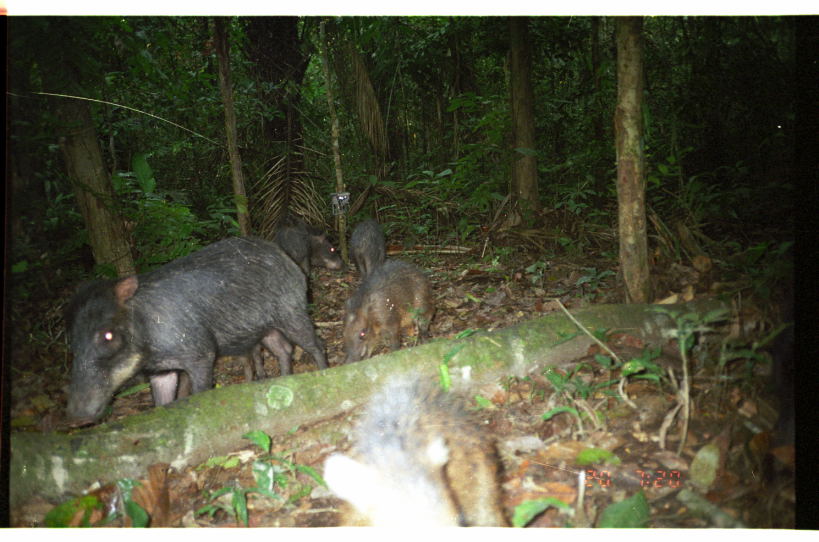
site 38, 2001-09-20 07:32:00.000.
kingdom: Animalia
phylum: Chordata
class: Mammalia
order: Artiodactyla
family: Tayassuidae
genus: Tayassu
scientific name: Tayassu pecari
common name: white-lipped peccary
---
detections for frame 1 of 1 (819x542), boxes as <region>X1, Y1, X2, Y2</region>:
tayassu pecari: <region>63, 232, 330, 429</region>; <region>321, 369, 514, 527</region>; <region>340, 256, 437, 365</region>; <region>761, 296, 800, 442</region>; <region>271, 222, 345, 278</region>; <region>346, 217, 388, 279</region>